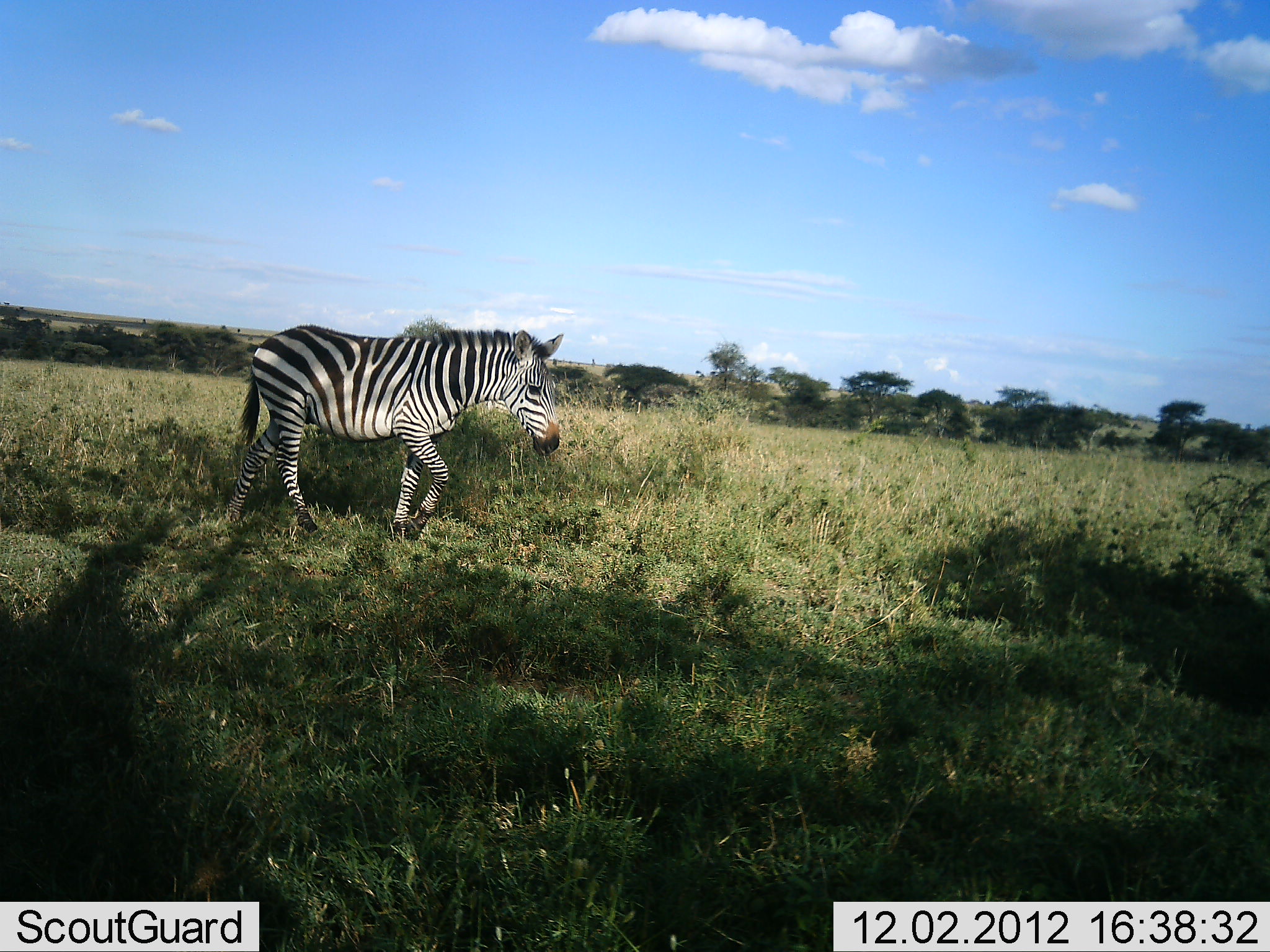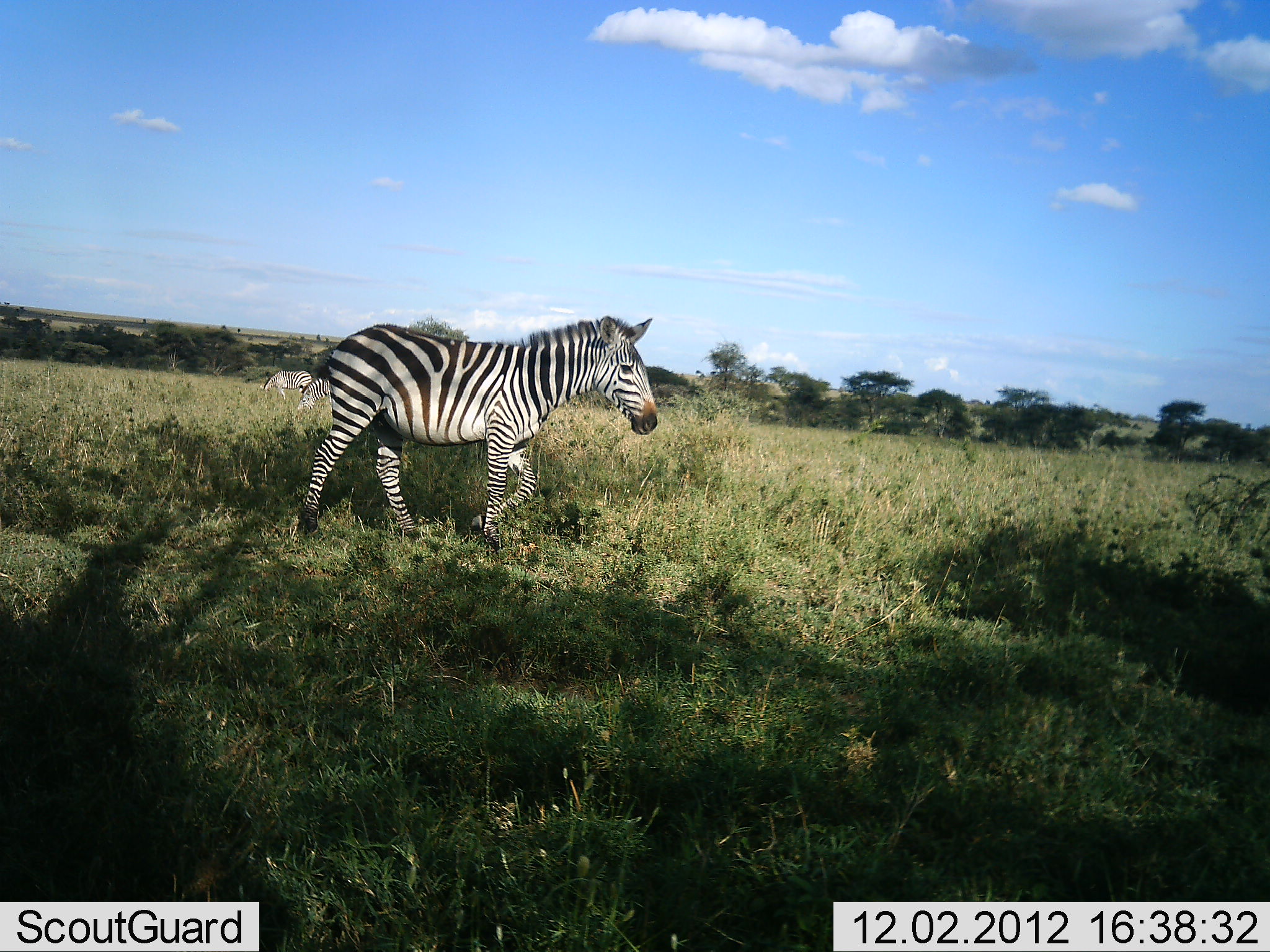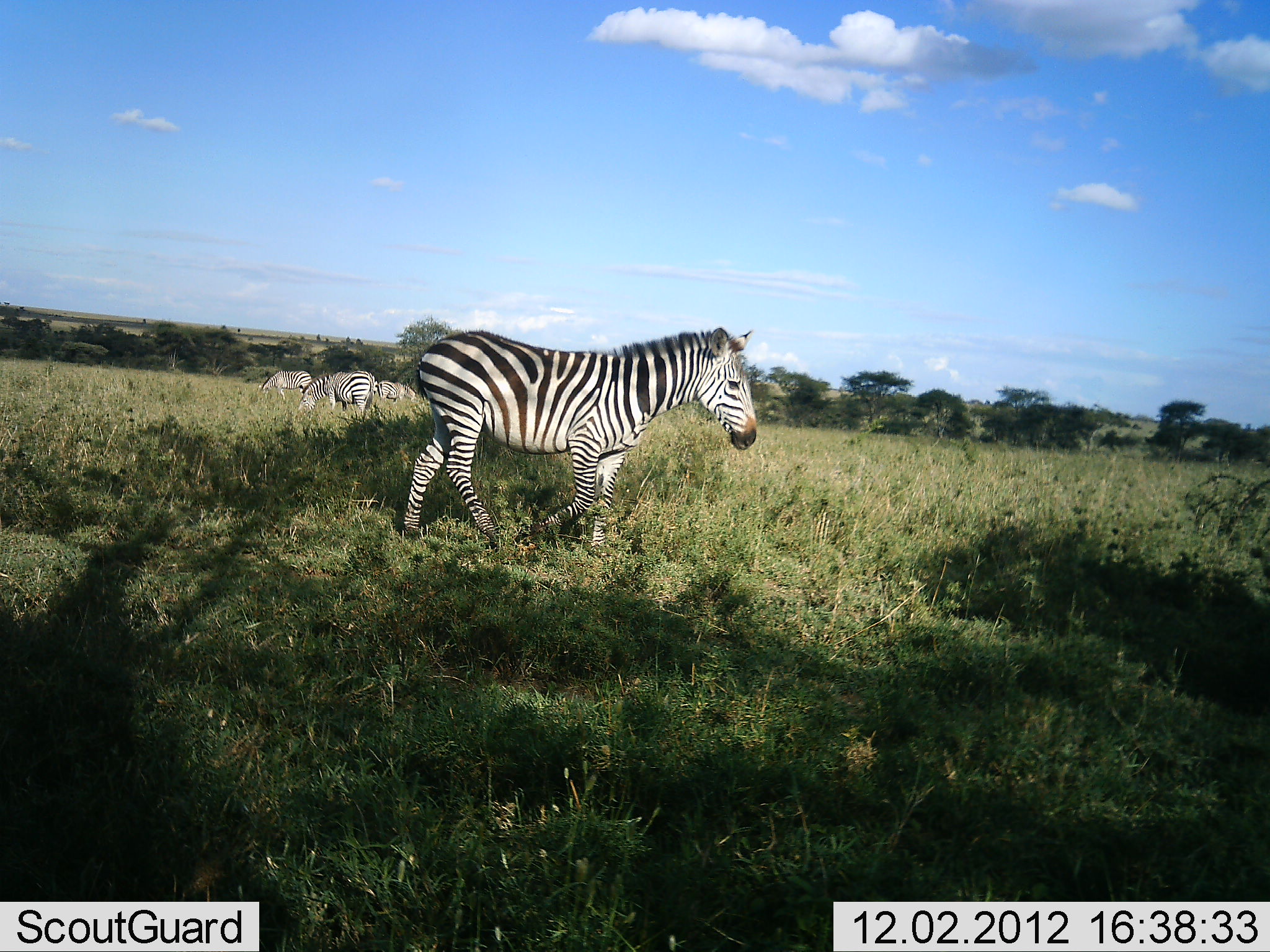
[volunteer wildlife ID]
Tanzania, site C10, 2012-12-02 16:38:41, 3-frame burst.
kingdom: Animalia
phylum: Chordata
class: Mammalia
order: Perissodactyla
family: Equidae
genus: Equus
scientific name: Equus quagga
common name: plains zebra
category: zebra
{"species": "zebra (plains zebra) (Equus quagga)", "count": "4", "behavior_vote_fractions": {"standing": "20%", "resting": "0%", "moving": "100%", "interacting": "0%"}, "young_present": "0%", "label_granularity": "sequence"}